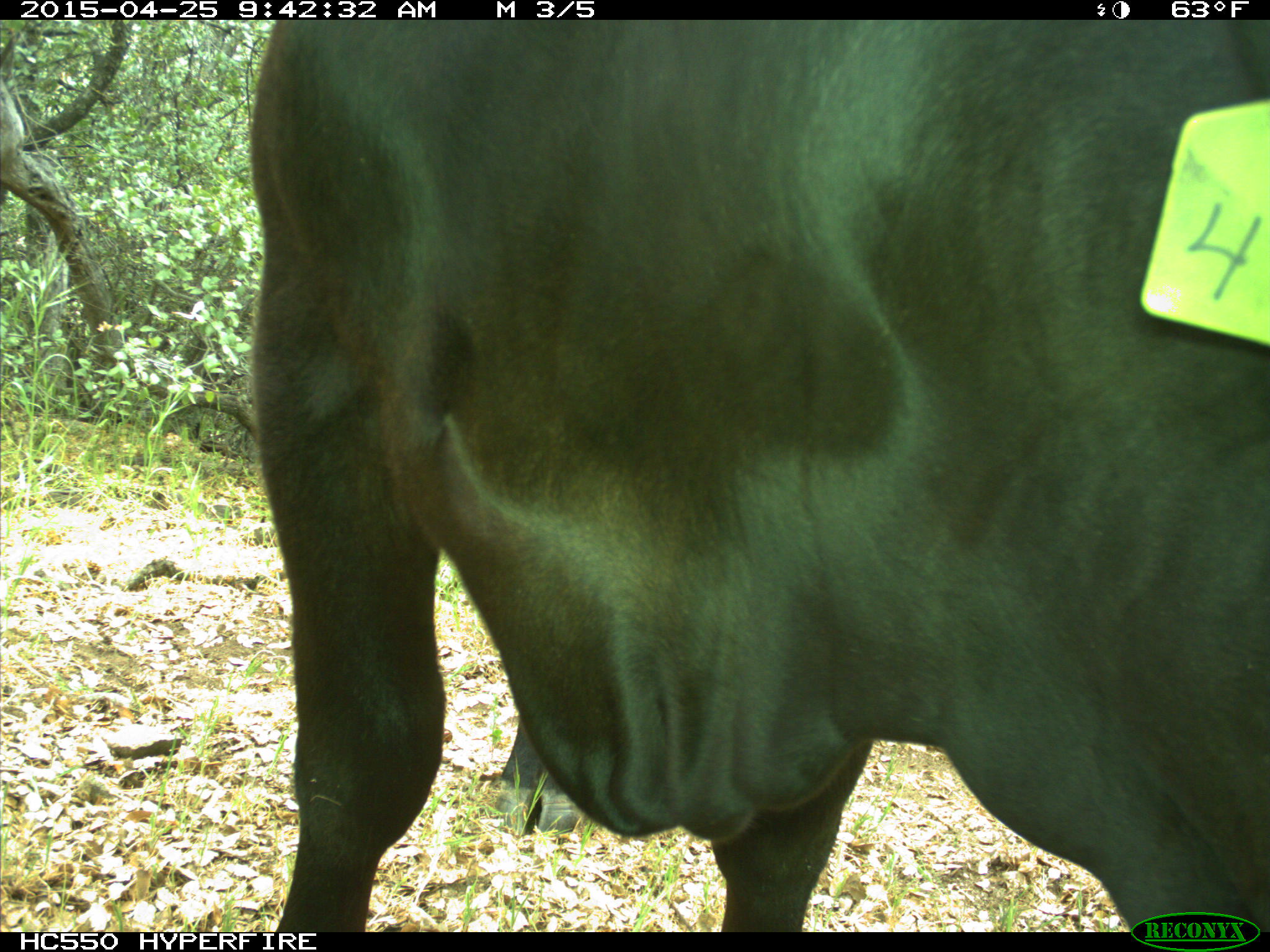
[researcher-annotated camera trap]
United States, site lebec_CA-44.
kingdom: Animalia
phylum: Chordata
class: Mammalia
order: Artiodactyla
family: Suidae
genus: Sus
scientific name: Sus scrofa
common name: wild boar